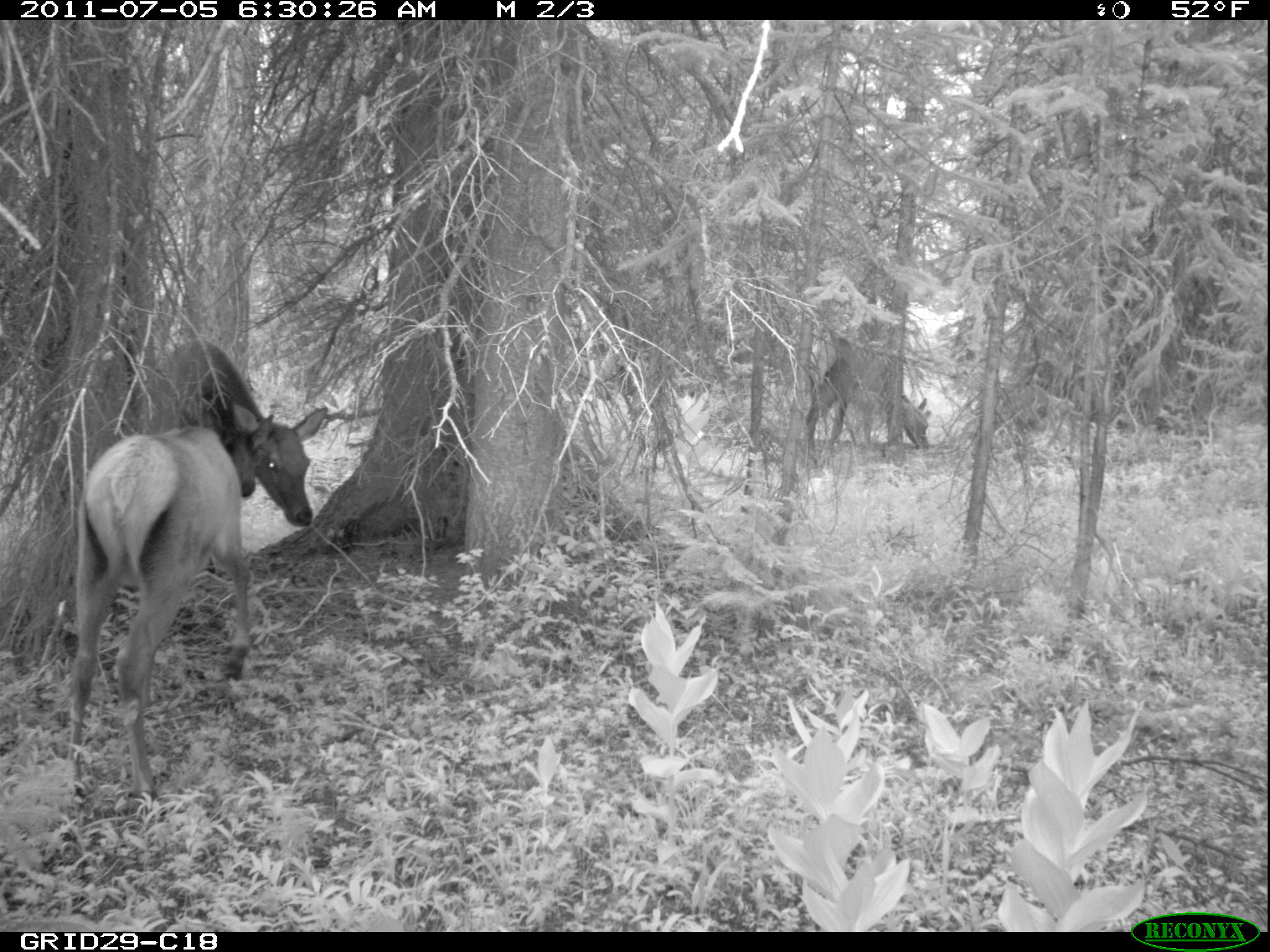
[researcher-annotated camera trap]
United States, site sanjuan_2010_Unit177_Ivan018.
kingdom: Animalia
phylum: Chordata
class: Mammalia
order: Artiodactyla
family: Cervidae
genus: Cervus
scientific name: Cervus elaphus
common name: red deer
Cervus elaphus (red deer).